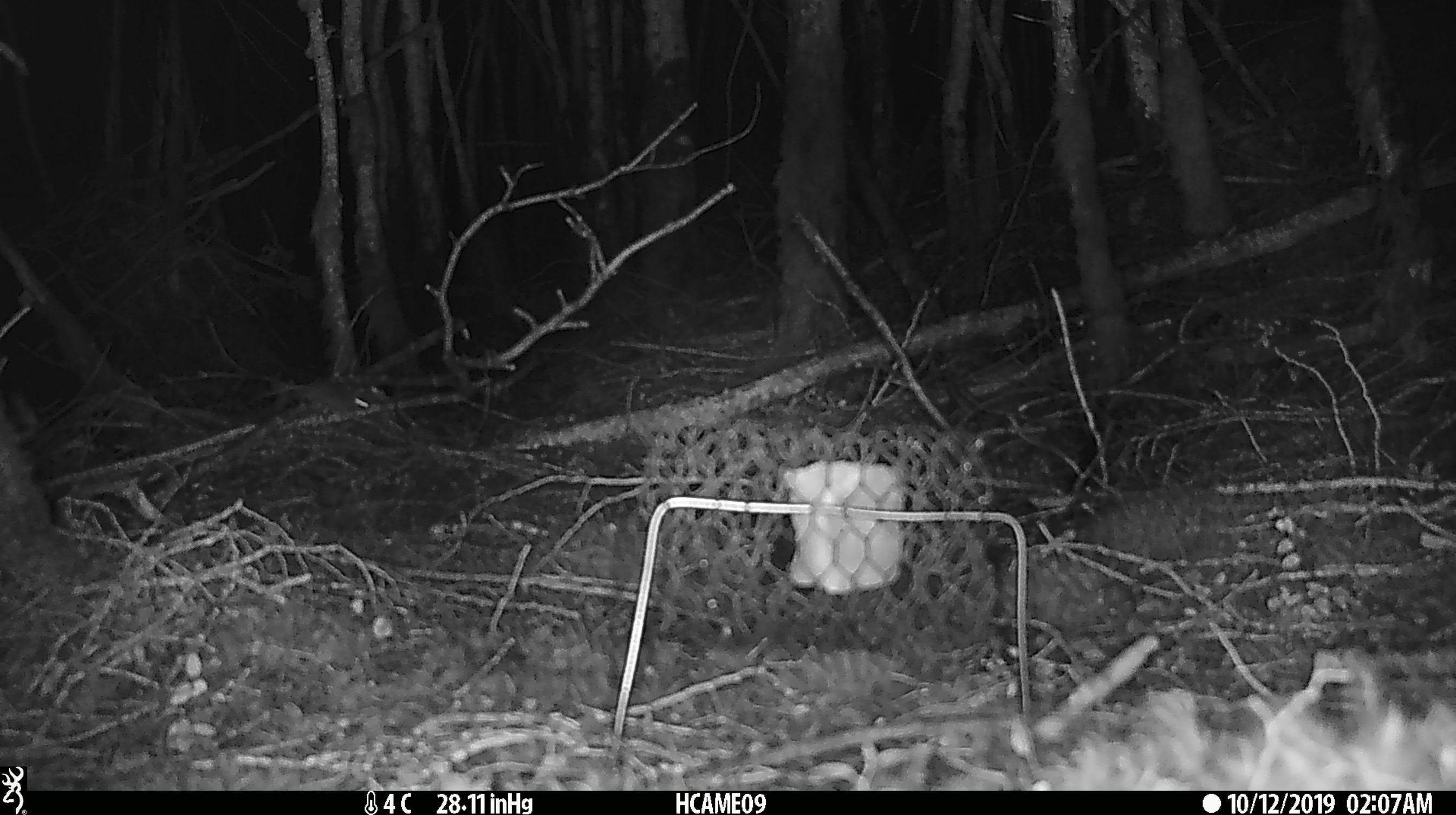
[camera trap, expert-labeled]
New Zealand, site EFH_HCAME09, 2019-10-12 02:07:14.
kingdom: Animalia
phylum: Chordata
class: Mammalia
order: Rodentia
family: Muridae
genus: Mus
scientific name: Mus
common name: mouse